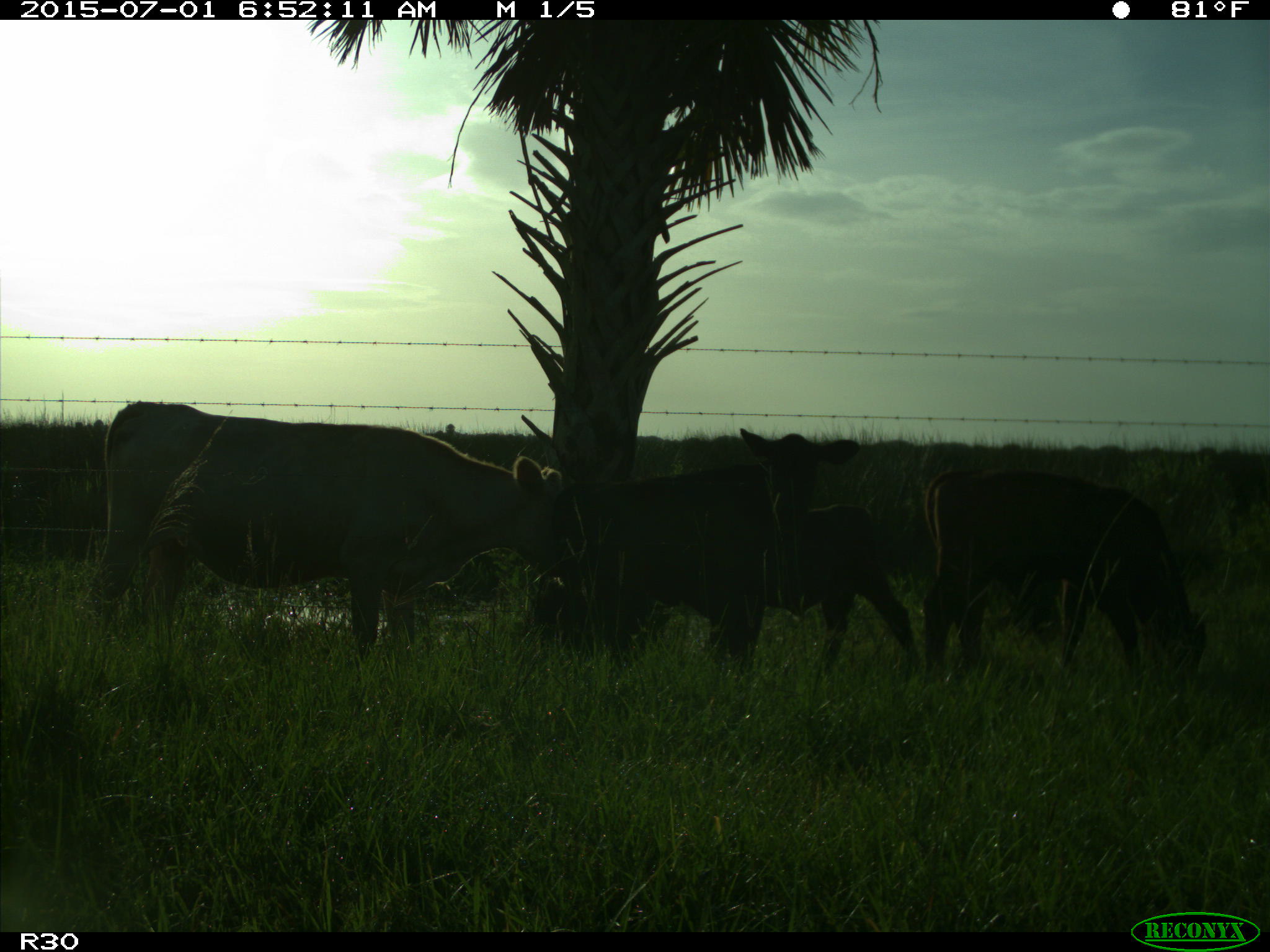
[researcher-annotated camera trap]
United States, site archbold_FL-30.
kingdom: Animalia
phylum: Chordata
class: Mammalia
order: Artiodactyla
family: Bovidae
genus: Bos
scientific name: Bos taurus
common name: domestic cow